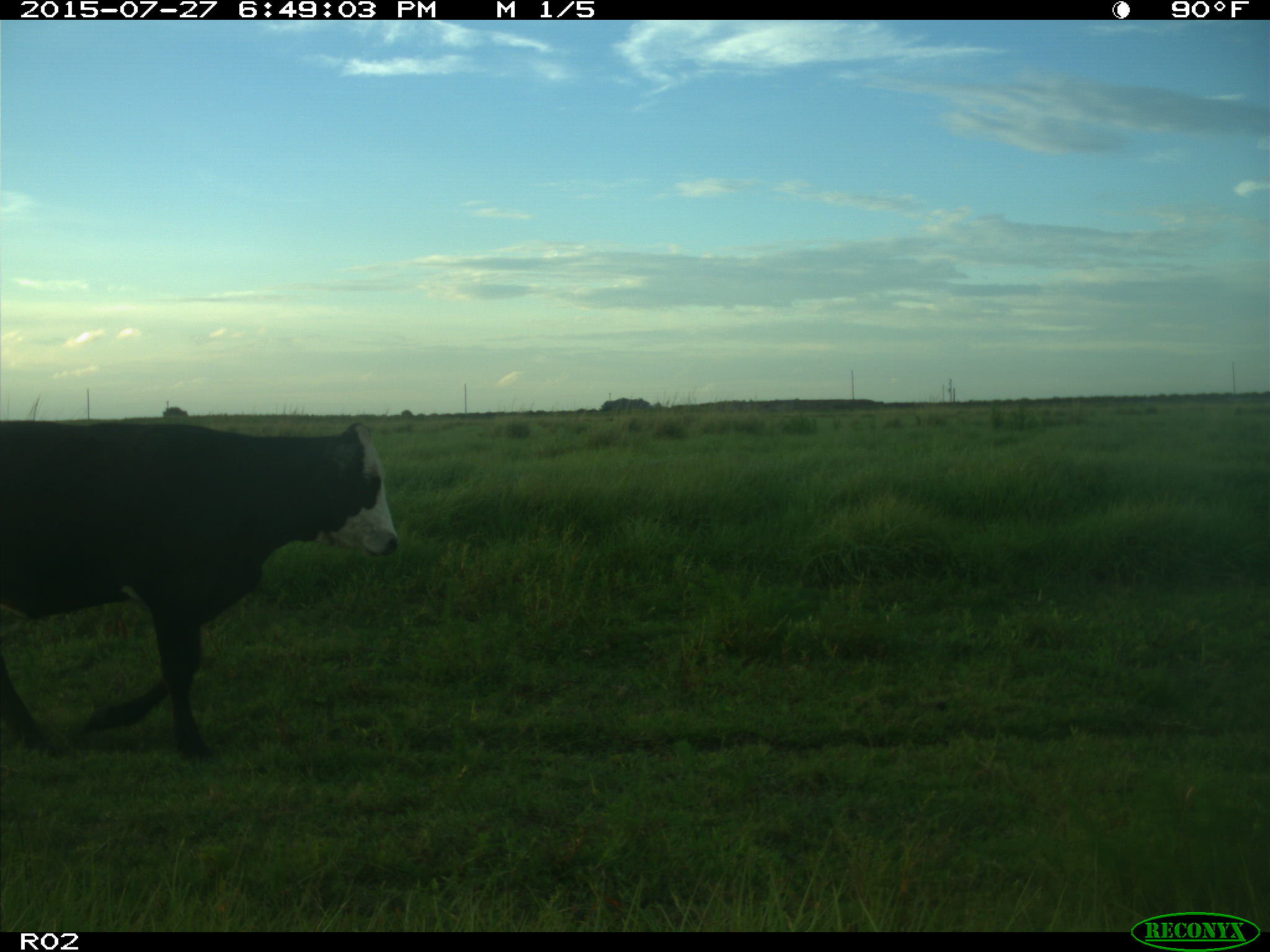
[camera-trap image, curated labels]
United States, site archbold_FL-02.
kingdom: Animalia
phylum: Chordata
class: Mammalia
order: Artiodactyla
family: Bovidae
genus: Bos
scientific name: Bos taurus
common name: domestic cow